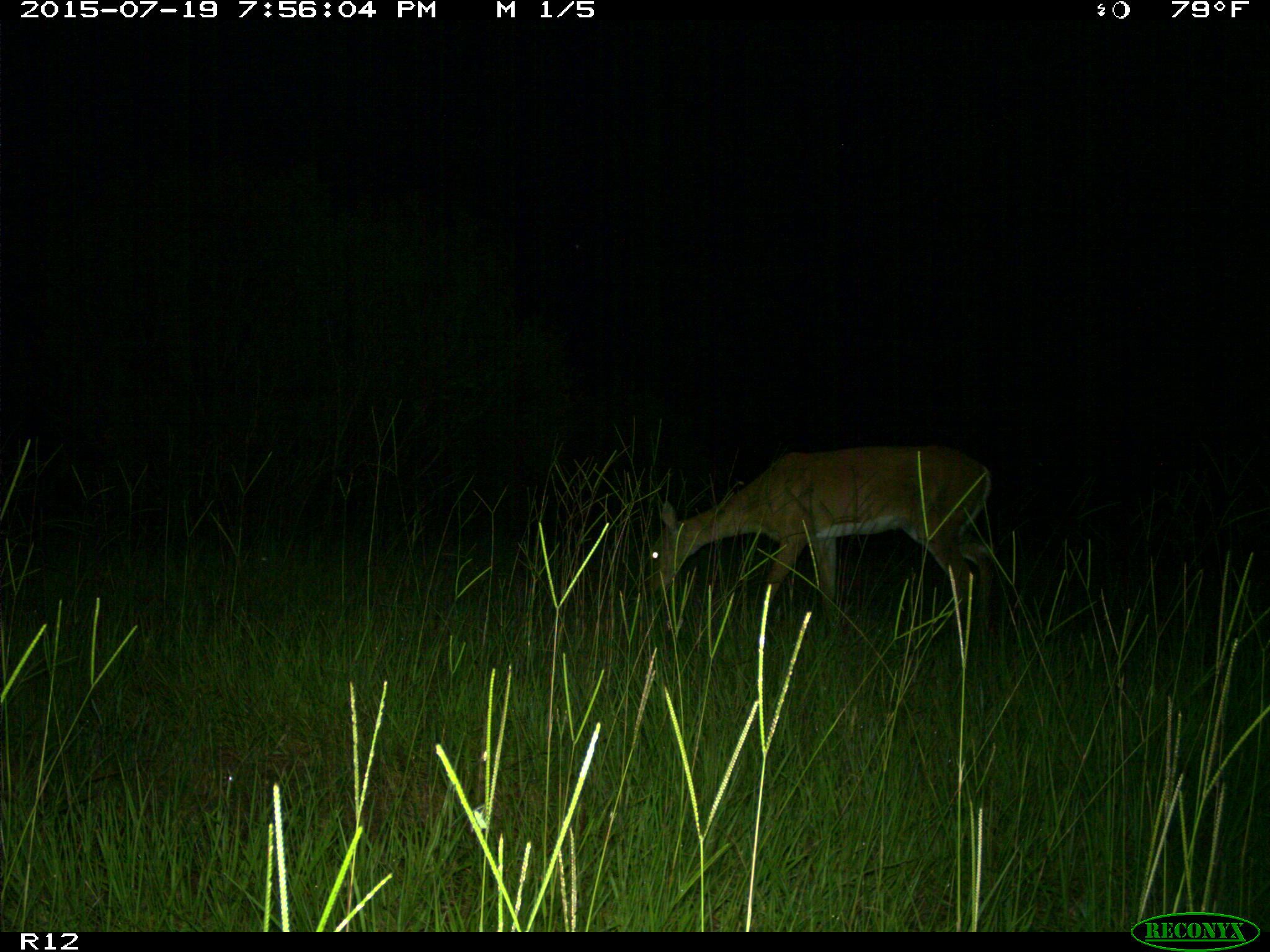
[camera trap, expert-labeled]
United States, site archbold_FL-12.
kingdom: Animalia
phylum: Chordata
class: Mammalia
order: Artiodactyla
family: Cervidae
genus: Odocoileus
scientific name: Odocoileus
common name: deer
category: unidentified deer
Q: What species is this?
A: Unidentified deer (deer) (Odocoileus).